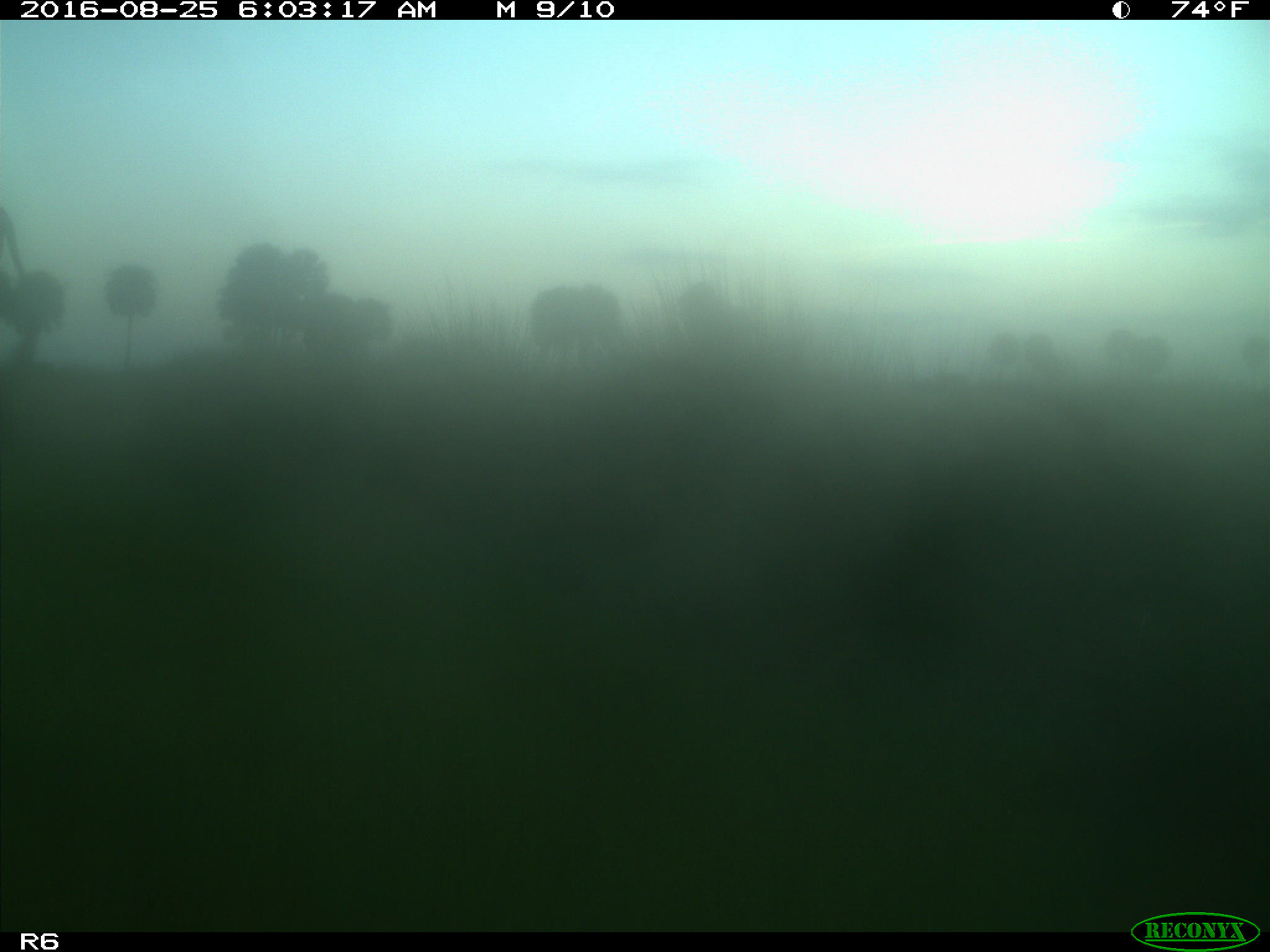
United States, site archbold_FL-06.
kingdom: Animalia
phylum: Chordata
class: Mammalia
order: Artiodactyla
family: Bovidae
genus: Bos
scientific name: Bos taurus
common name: domestic cow